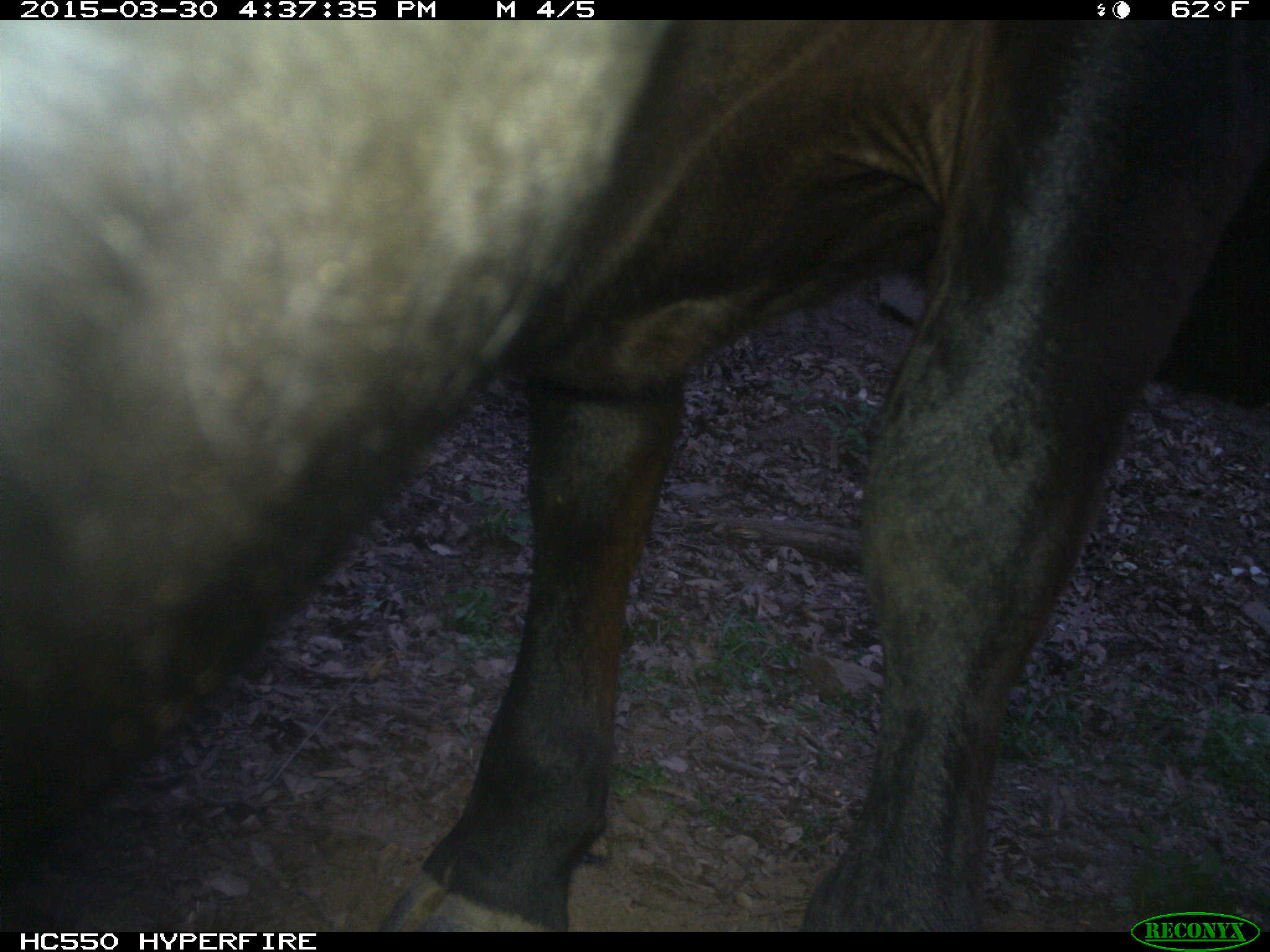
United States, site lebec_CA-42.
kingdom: Animalia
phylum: Chordata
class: Mammalia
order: Artiodactyla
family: Bovidae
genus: Bos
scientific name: Bos taurus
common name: domestic cow